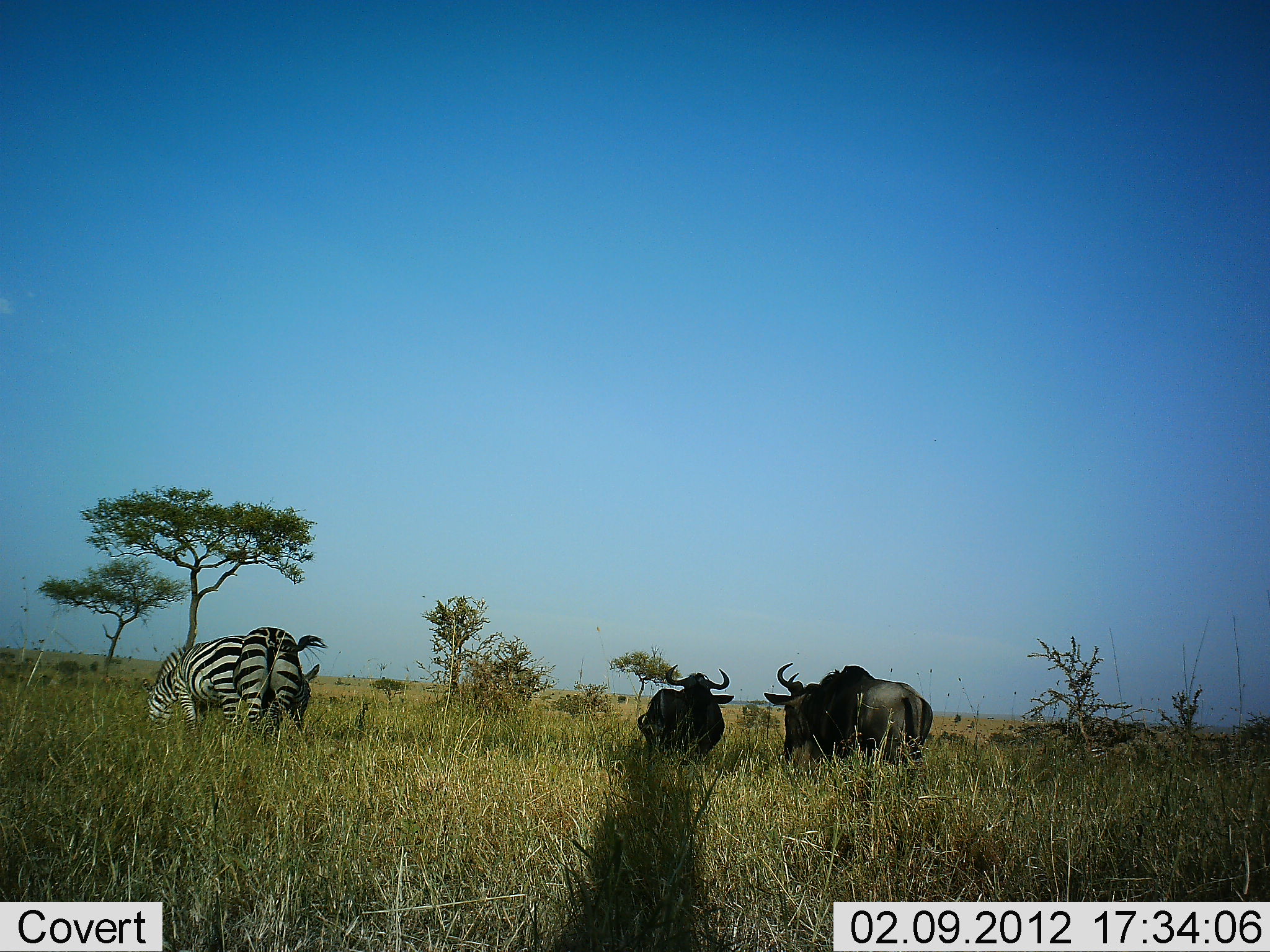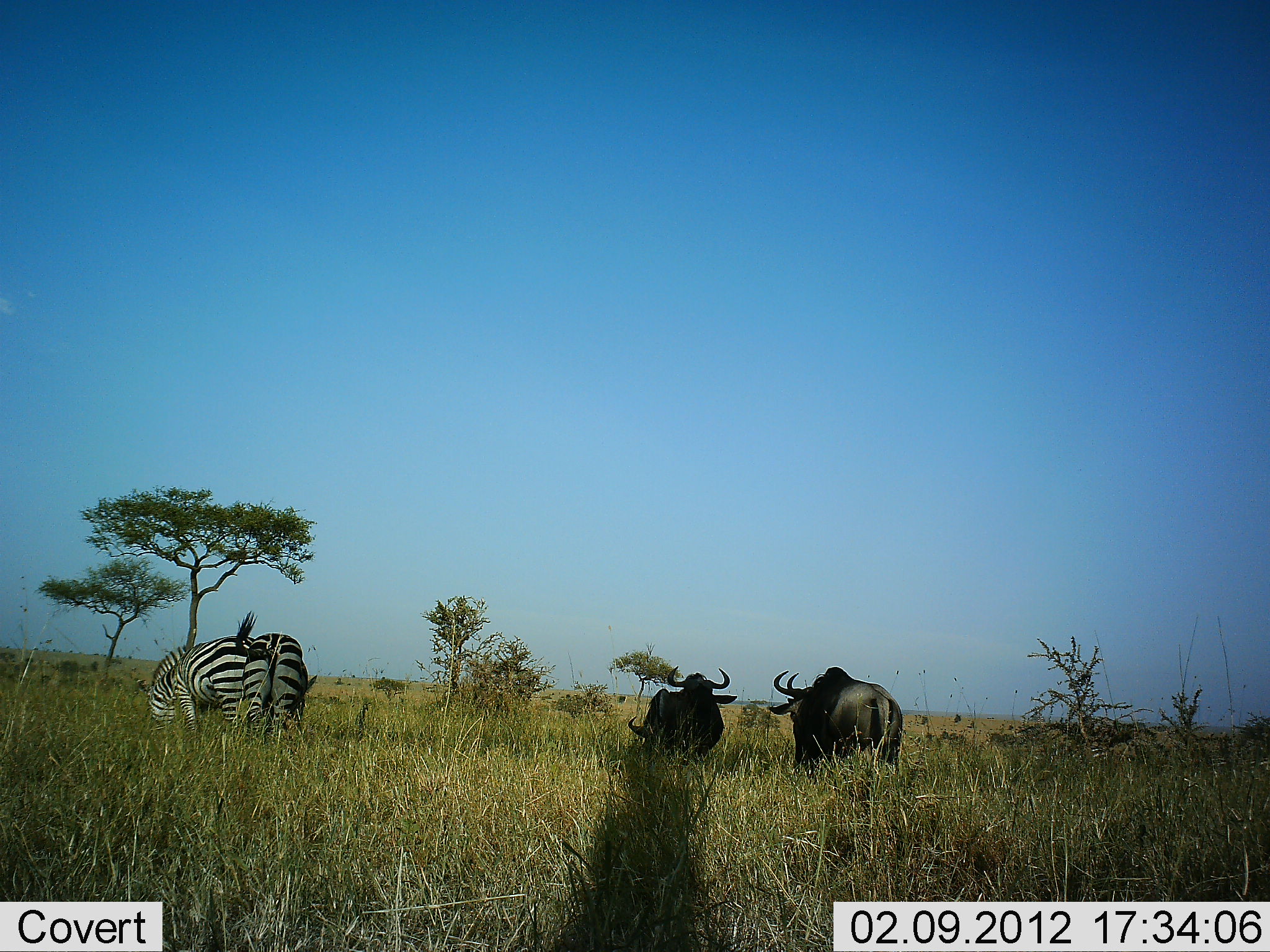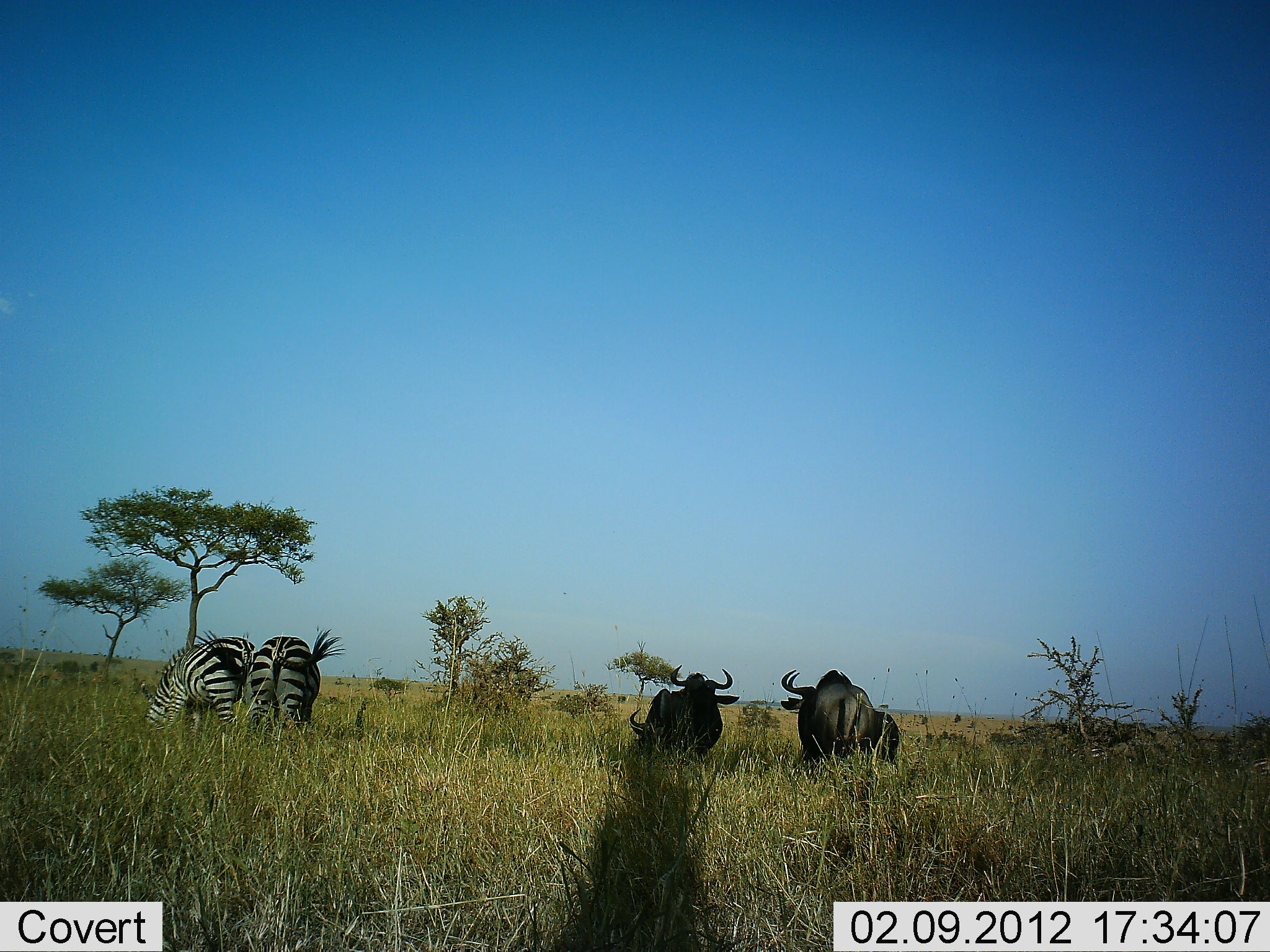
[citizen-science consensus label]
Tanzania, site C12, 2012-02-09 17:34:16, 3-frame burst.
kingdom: Animalia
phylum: Chordata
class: Mammalia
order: Artiodactyla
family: Bovidae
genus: Connochaetes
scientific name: Connochaetes taurinus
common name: blue wildebeest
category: wildebeest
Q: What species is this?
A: Wildebeest (blue wildebeest) (Connochaetes taurinus).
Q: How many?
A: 3.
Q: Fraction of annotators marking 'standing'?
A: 50%.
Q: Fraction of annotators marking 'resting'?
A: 0%.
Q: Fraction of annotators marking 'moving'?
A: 8%.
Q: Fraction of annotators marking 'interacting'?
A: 0%.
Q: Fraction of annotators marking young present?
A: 0%.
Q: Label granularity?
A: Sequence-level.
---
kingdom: Animalia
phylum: Chordata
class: Mammalia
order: Perissodactyla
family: Equidae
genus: Equus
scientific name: Equus quagga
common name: plains zebra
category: zebra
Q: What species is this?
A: Zebra (plains zebra) (Equus quagga).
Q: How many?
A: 2.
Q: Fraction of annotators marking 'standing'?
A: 25%.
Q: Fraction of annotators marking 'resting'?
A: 0%.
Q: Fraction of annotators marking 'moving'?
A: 8%.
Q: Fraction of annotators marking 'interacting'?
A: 0%.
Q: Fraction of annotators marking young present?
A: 0%.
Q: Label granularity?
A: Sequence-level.